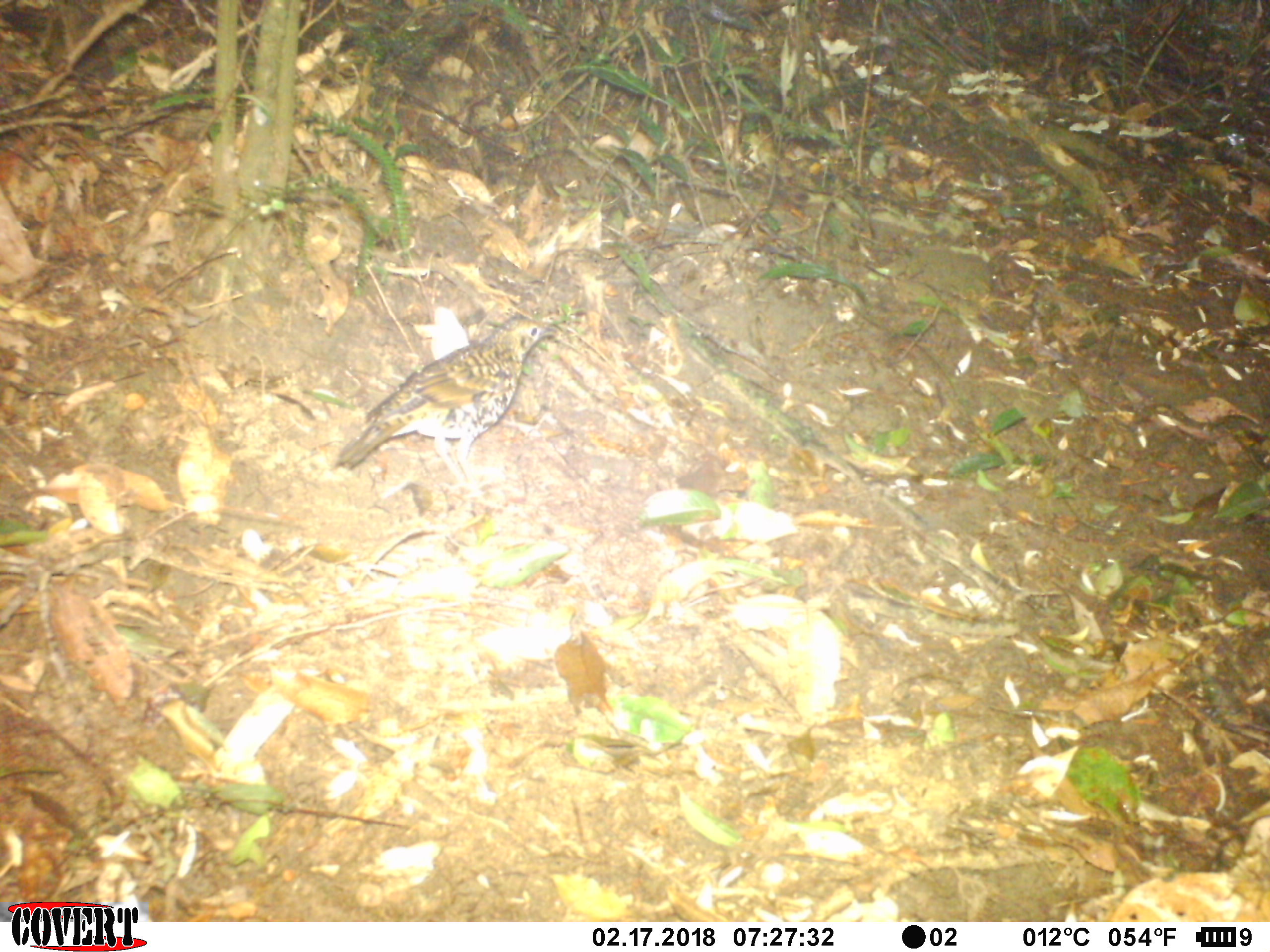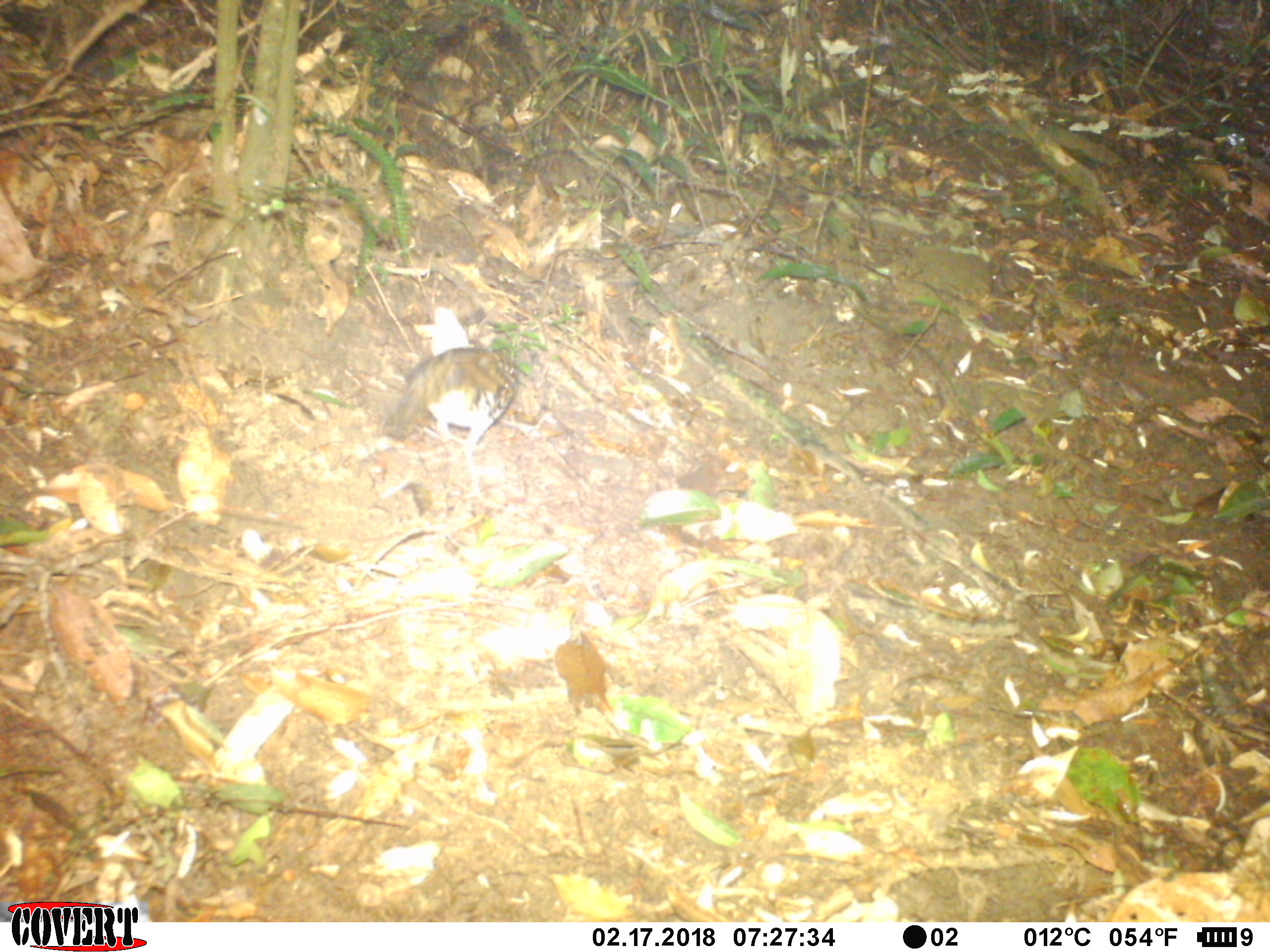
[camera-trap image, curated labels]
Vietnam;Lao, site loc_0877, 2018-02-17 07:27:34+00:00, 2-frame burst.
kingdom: Animalia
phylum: Chordata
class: Aves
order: Passeriformes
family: Turdidae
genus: Zoothera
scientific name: Zoothera dauma dauma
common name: scaly thrush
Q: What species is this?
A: Scaly thrush (Zoothera dauma dauma).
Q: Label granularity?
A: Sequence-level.